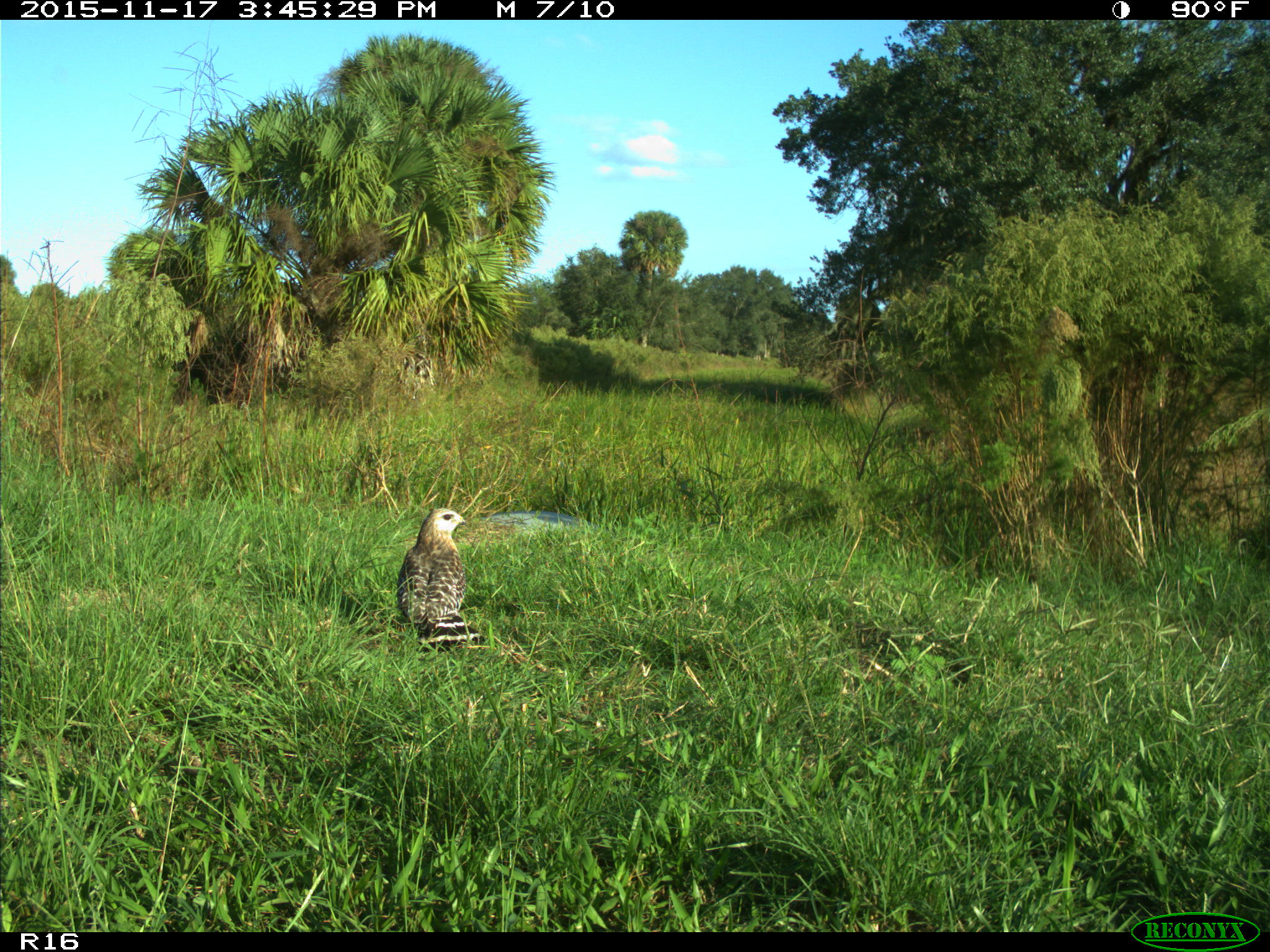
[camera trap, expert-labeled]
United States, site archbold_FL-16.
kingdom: Animalia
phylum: Chordata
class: Aves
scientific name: Aves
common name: birds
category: unidentified bird